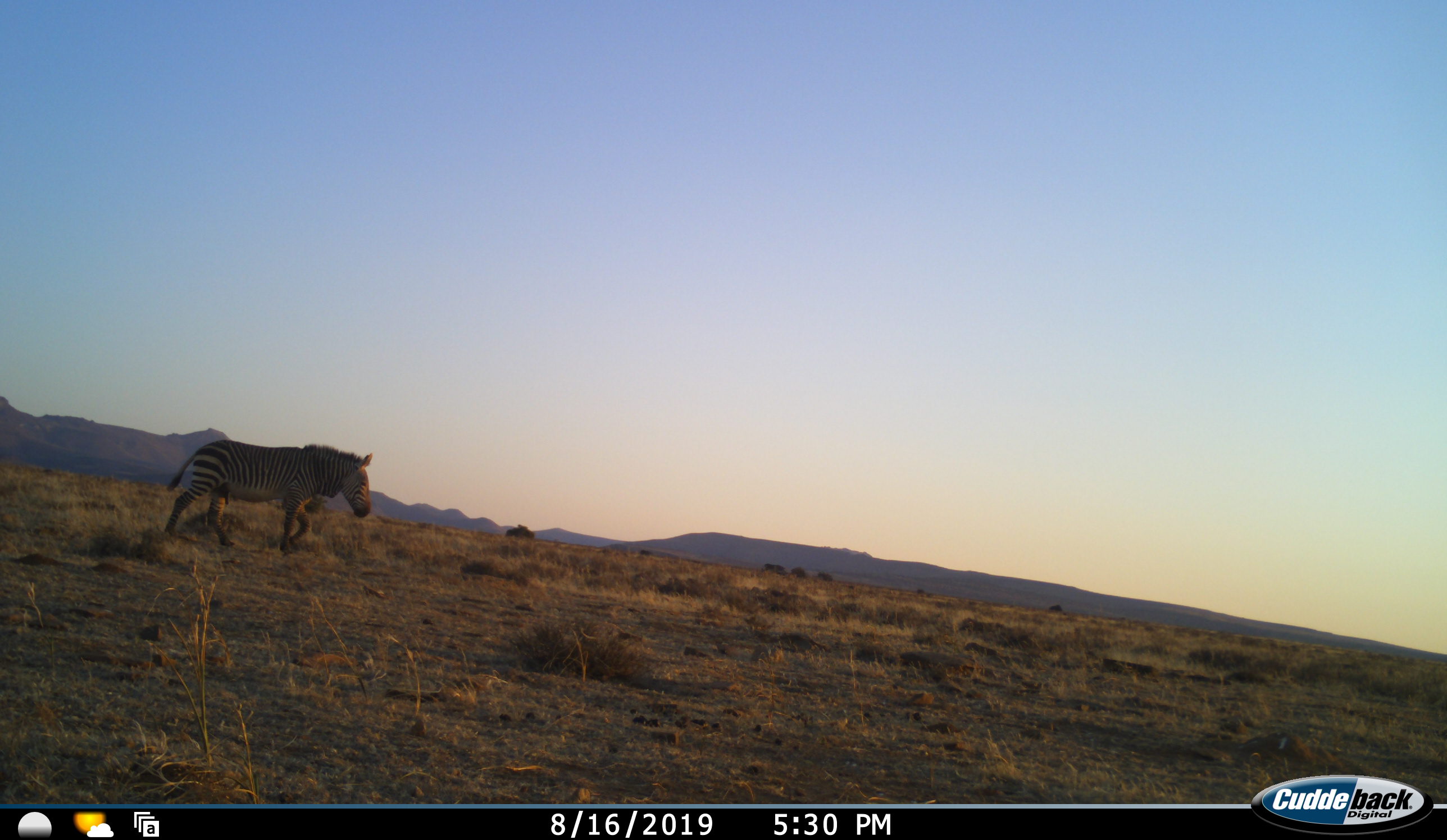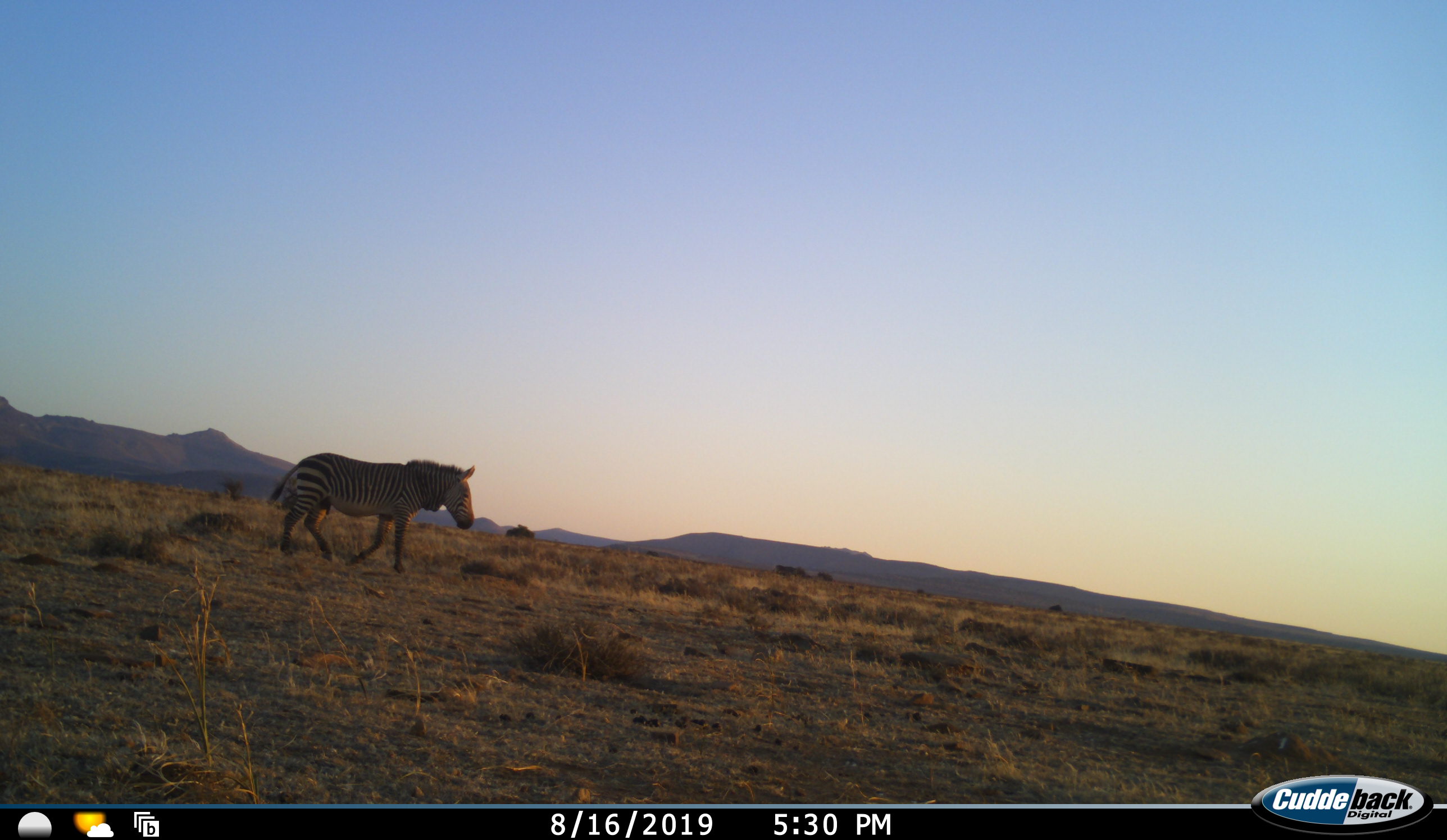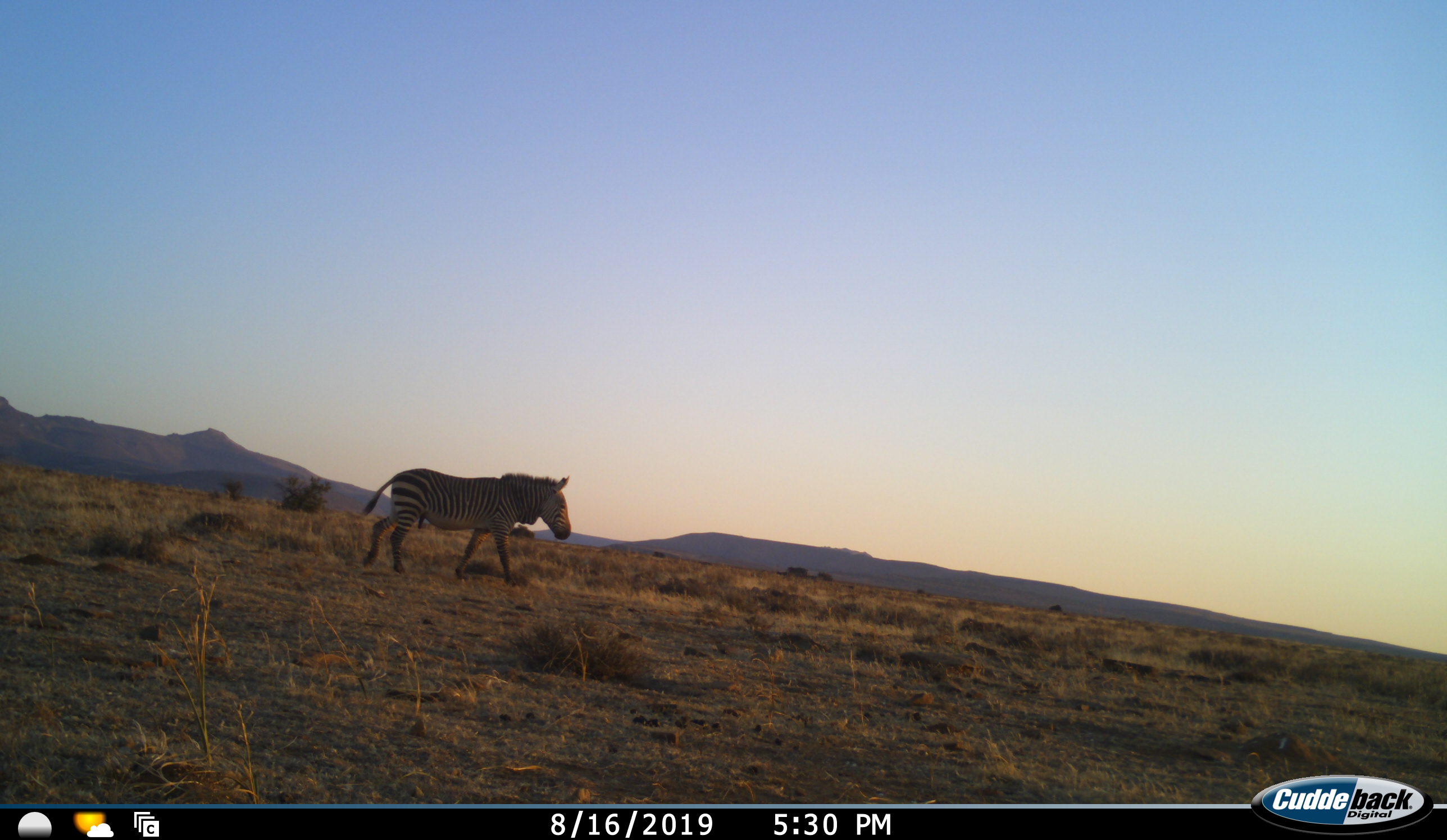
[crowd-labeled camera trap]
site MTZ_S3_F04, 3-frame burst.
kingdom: Animalia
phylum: Chordata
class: Mammalia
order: Perissodactyla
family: Equidae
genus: Equus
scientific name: Equus zebra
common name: mountain zebra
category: zebramountain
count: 1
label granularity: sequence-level